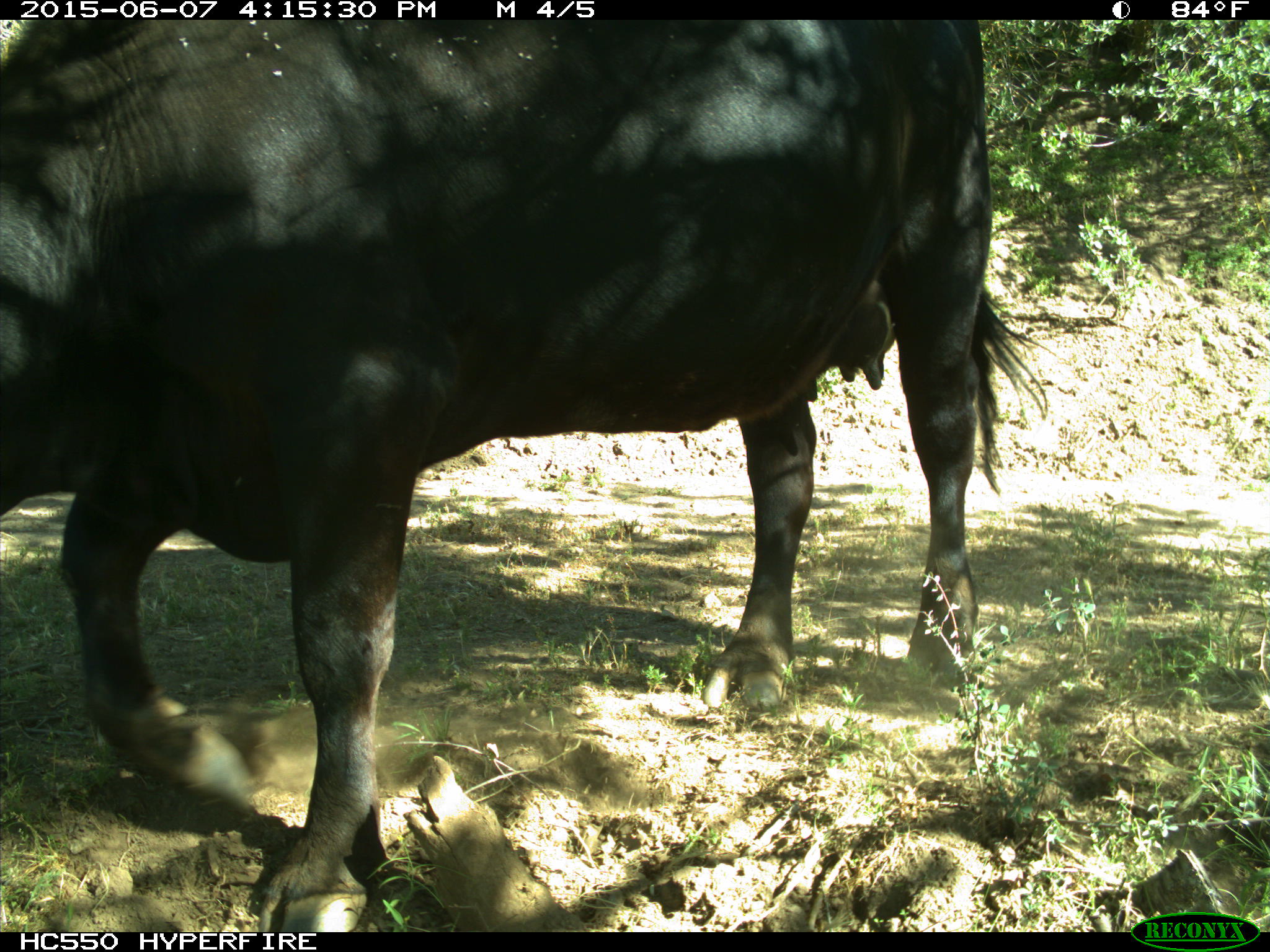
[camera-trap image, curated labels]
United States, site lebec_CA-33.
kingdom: Animalia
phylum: Chordata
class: Mammalia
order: Artiodactyla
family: Bovidae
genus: Bos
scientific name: Bos taurus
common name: domestic cow